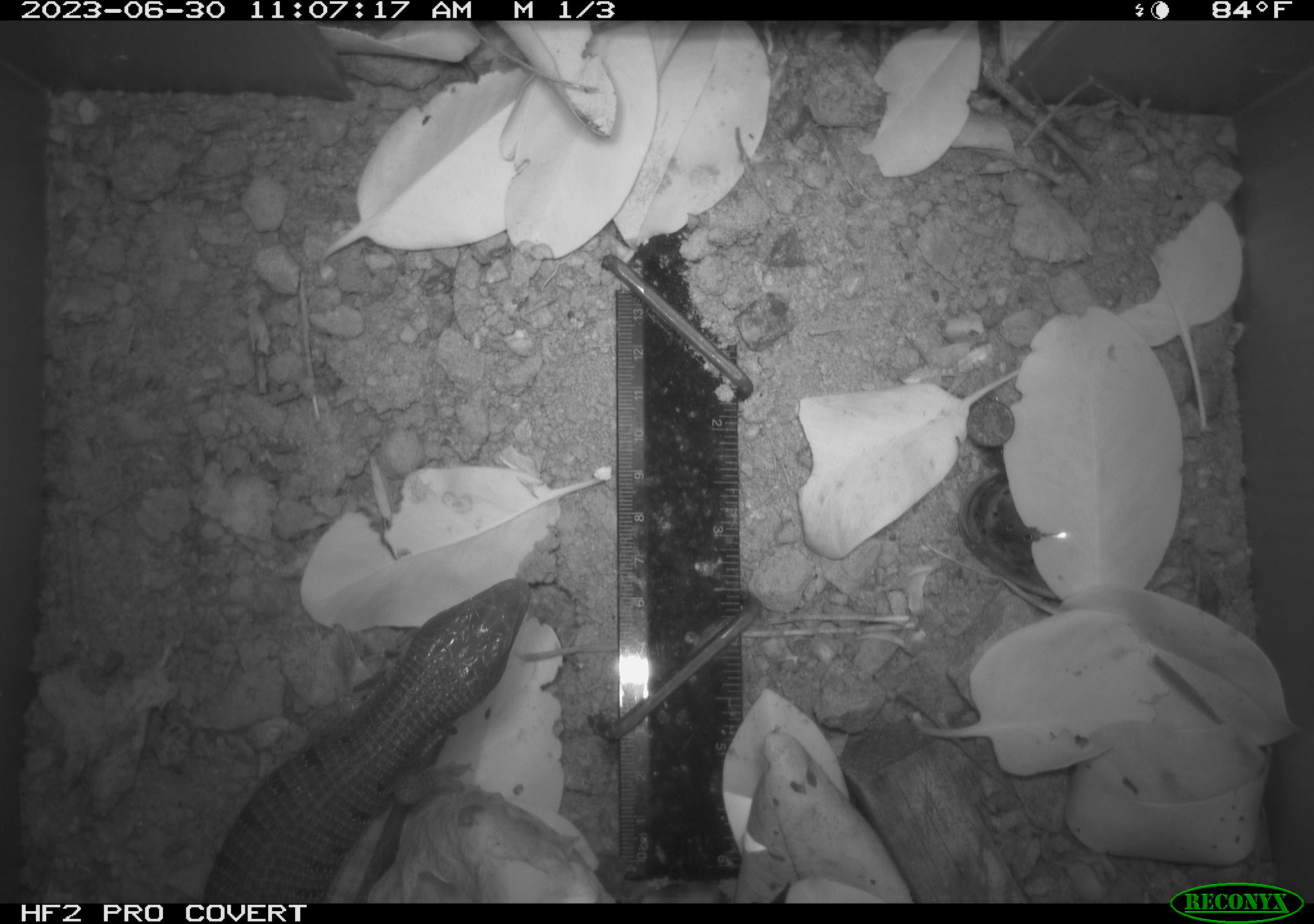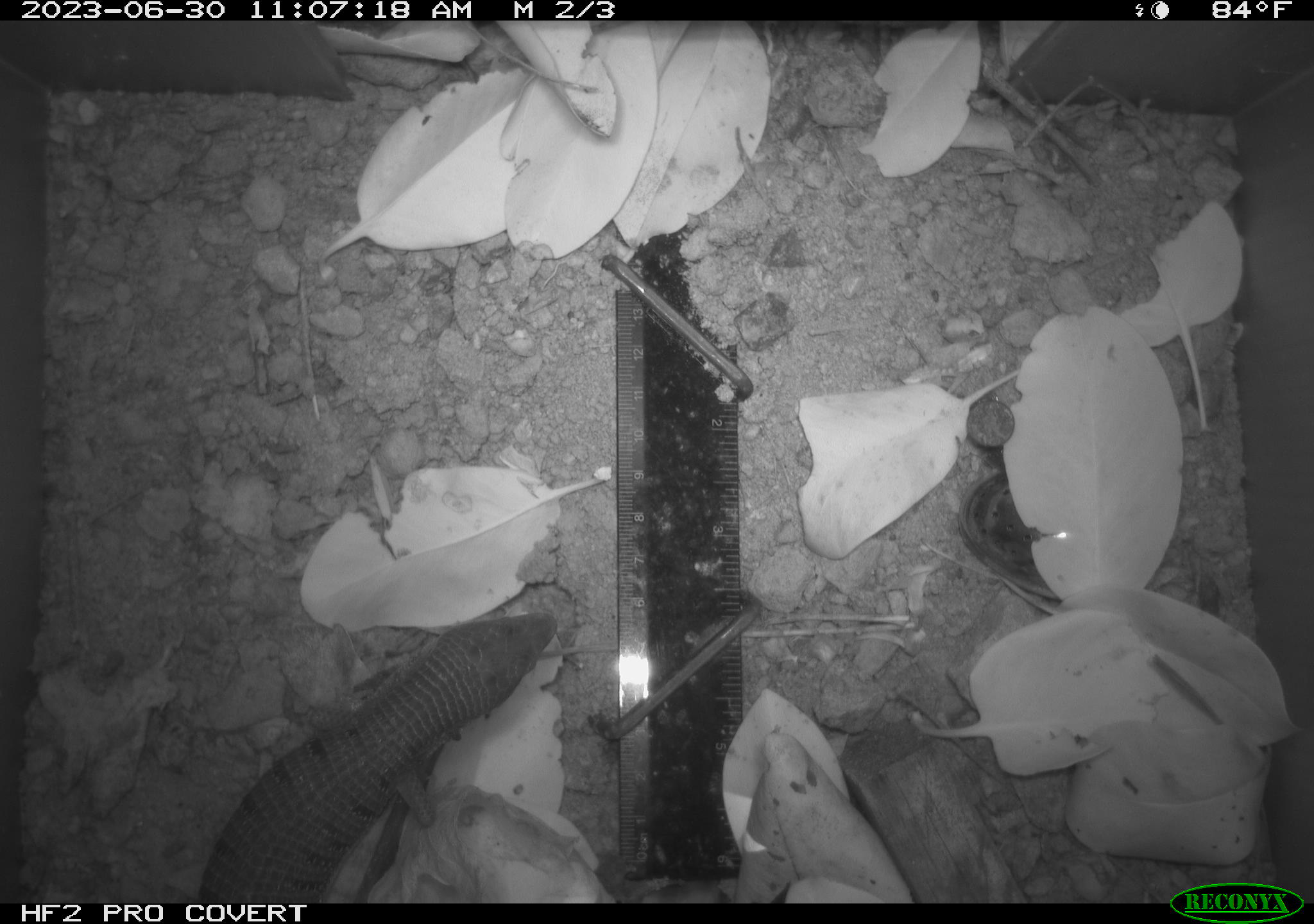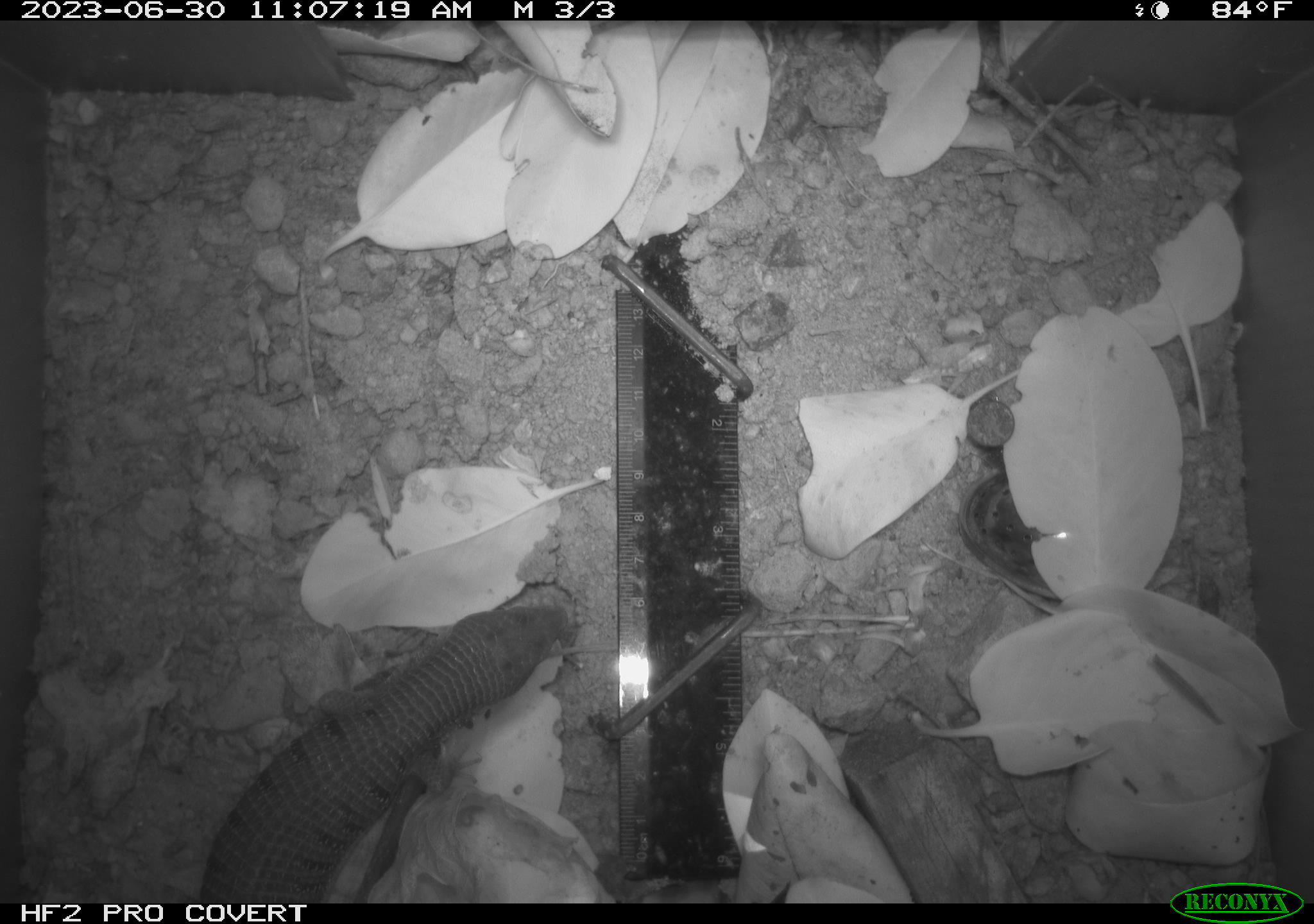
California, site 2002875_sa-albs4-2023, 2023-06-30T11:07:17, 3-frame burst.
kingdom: Animalia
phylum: Chordata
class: Reptilia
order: Squamata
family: Anguidae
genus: Elgaria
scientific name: Elgaria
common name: alligator lizards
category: elgaria species